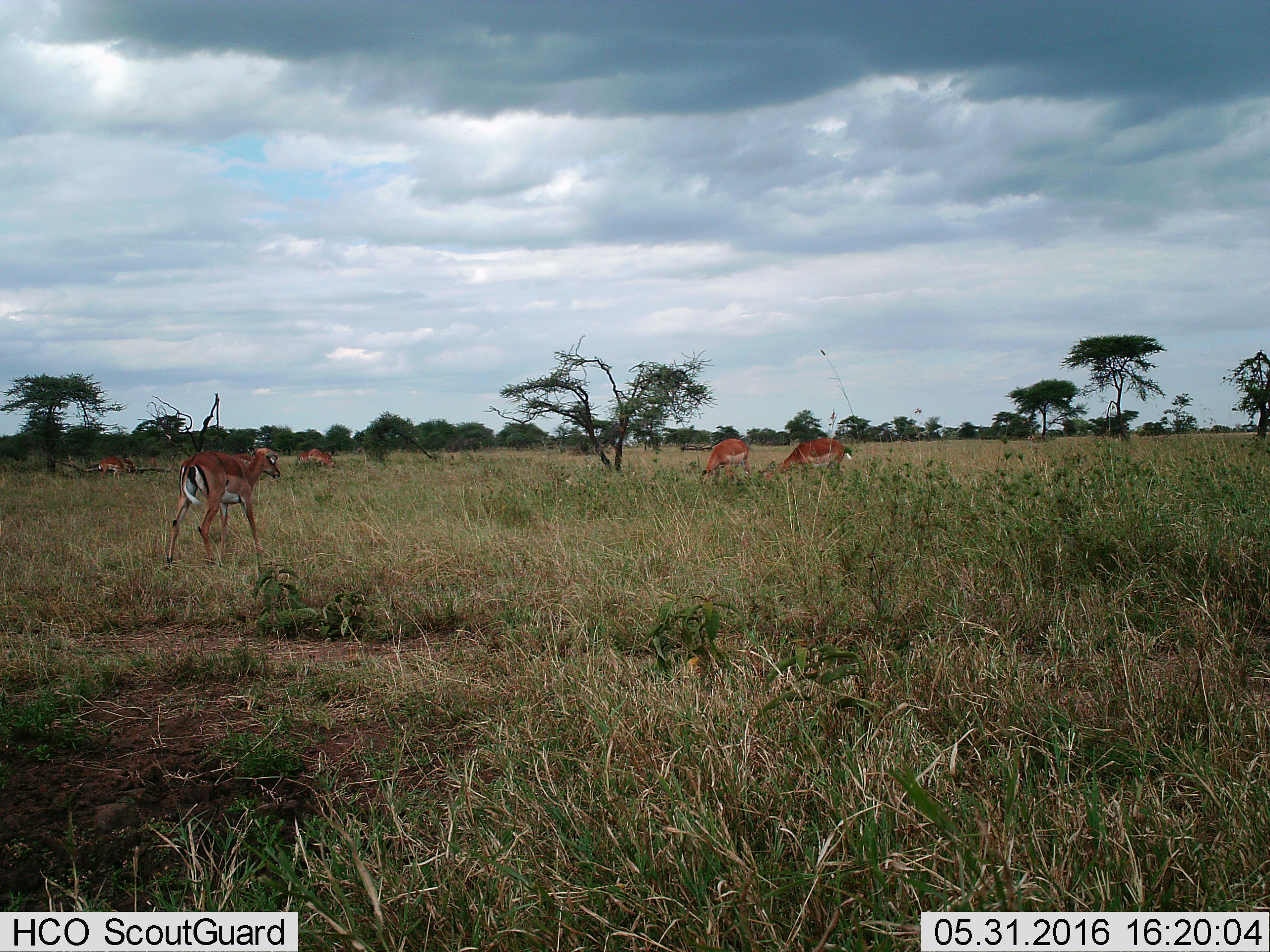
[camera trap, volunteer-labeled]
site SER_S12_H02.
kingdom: Animalia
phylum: Chordata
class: Mammalia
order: Artiodactyla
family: Bovidae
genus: Aepyceros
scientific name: Aepyceros melampus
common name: impala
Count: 6.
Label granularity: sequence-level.